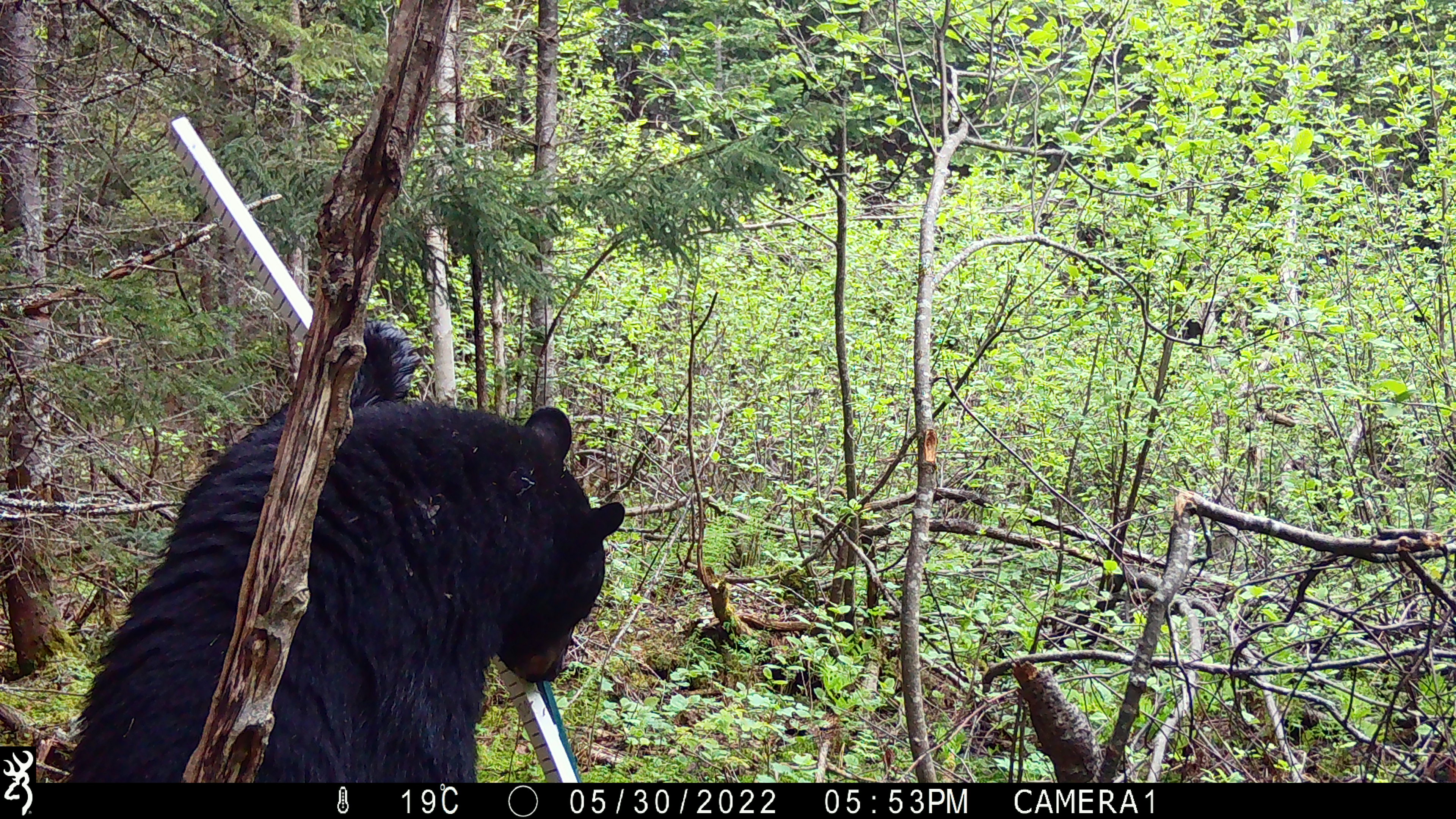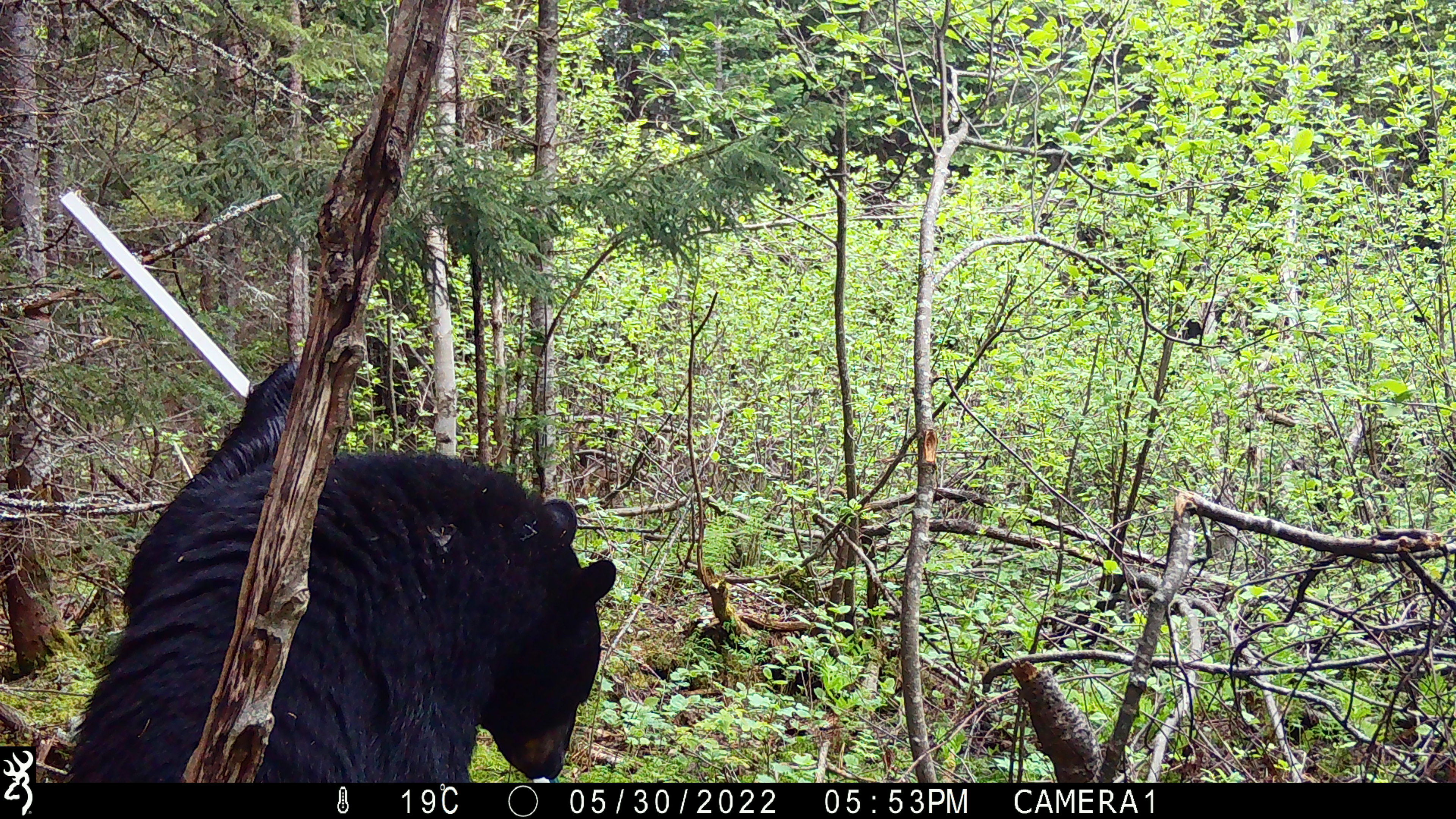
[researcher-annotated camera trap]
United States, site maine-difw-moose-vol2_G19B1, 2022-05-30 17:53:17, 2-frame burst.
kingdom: Animalia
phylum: Chordata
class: Mammalia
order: Carnivora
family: Ursidae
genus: Ursus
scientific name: Ursus americanus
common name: black bear